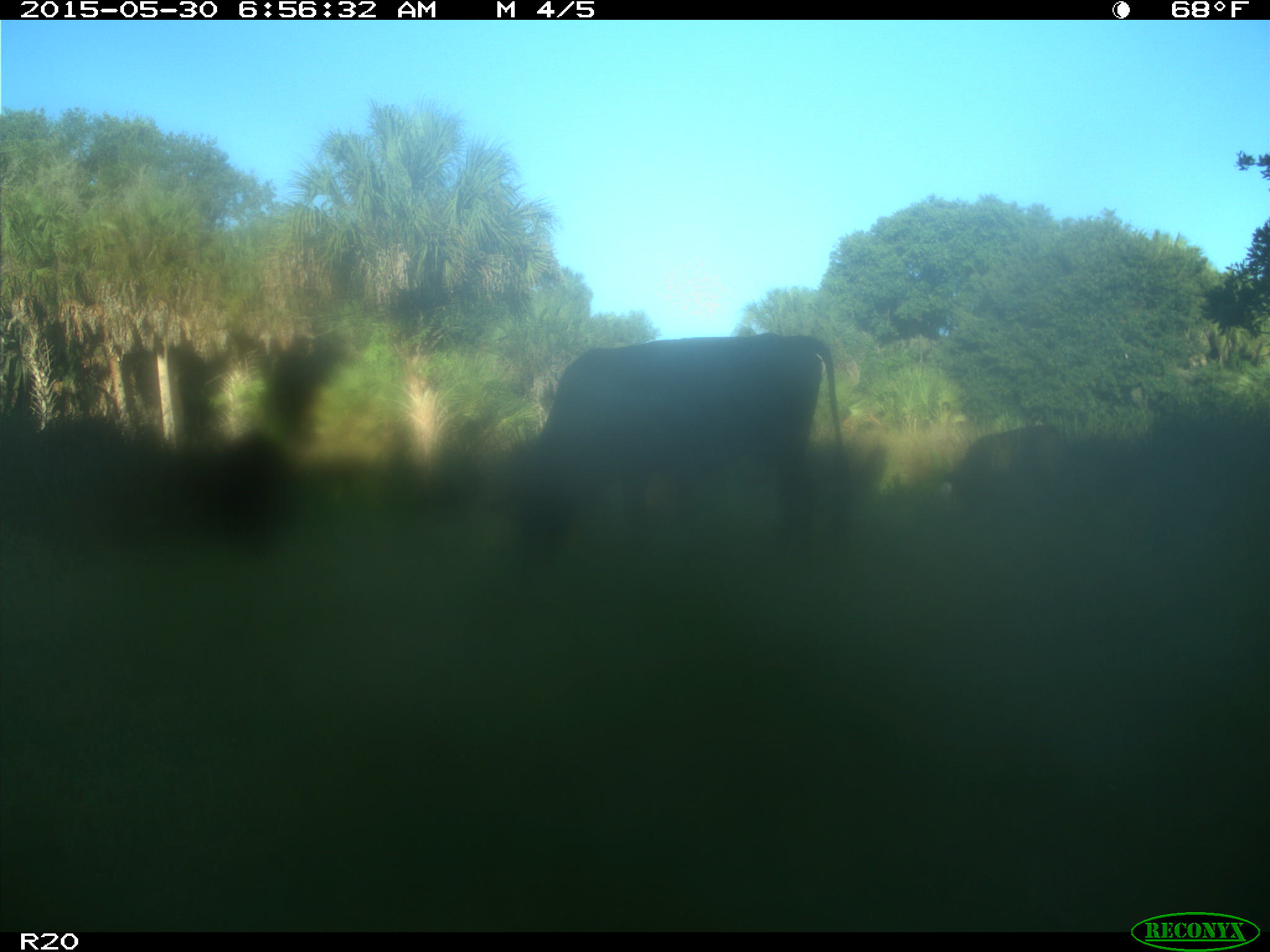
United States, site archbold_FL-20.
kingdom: Animalia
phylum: Chordata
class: Mammalia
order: Artiodactyla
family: Bovidae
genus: Bos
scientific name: Bos taurus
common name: domestic cow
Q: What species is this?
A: Bos taurus (domestic cow).